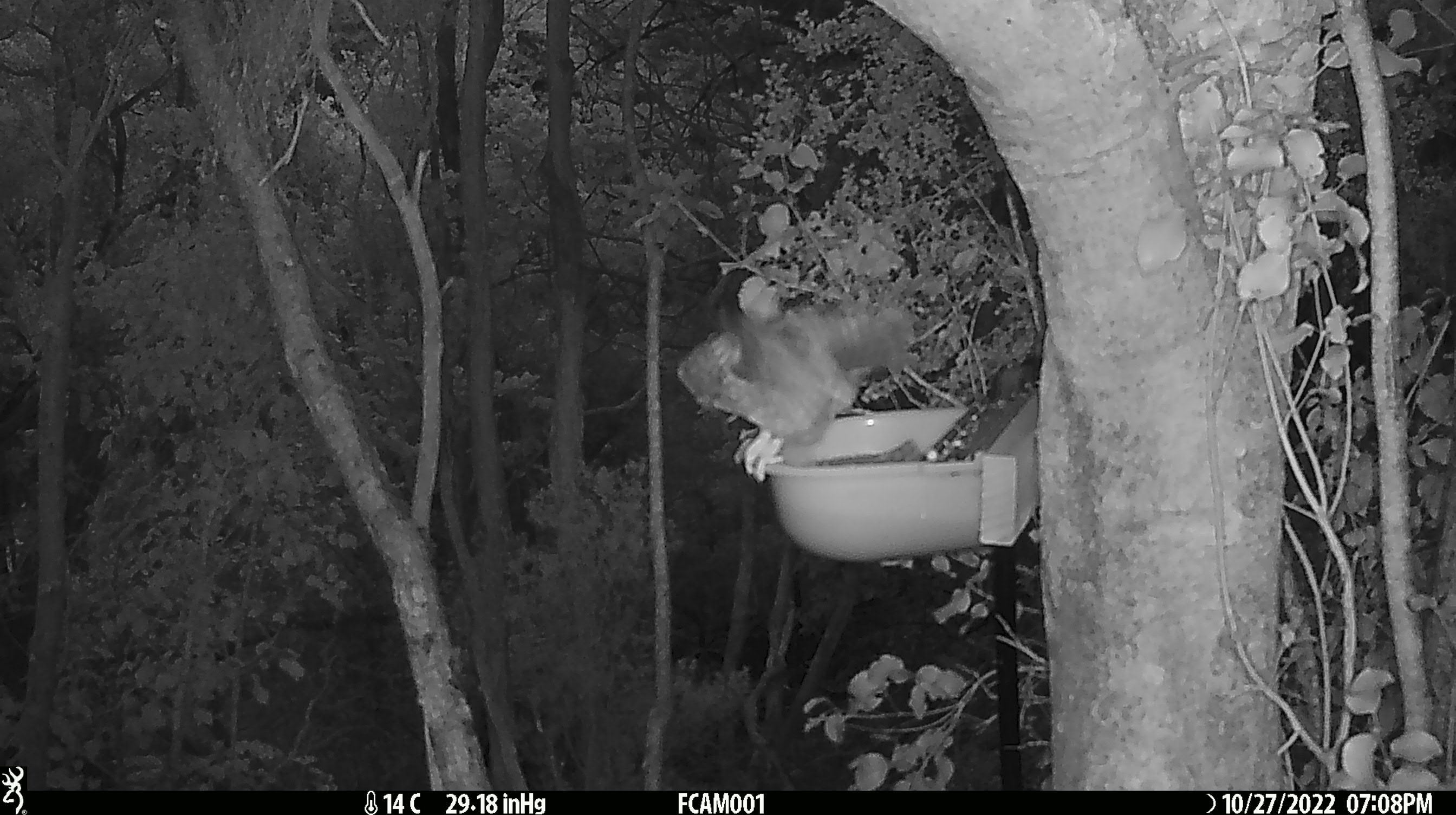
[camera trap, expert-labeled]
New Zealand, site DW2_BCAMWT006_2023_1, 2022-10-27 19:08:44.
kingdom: Animalia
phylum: Chordata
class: Aves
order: Strigiformes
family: Strigidae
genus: Ninox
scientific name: Ninox novaeseelandiae novaeseelandiae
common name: morepork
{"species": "morepork (Ninox novaeseelandiae novaeseelandiae)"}